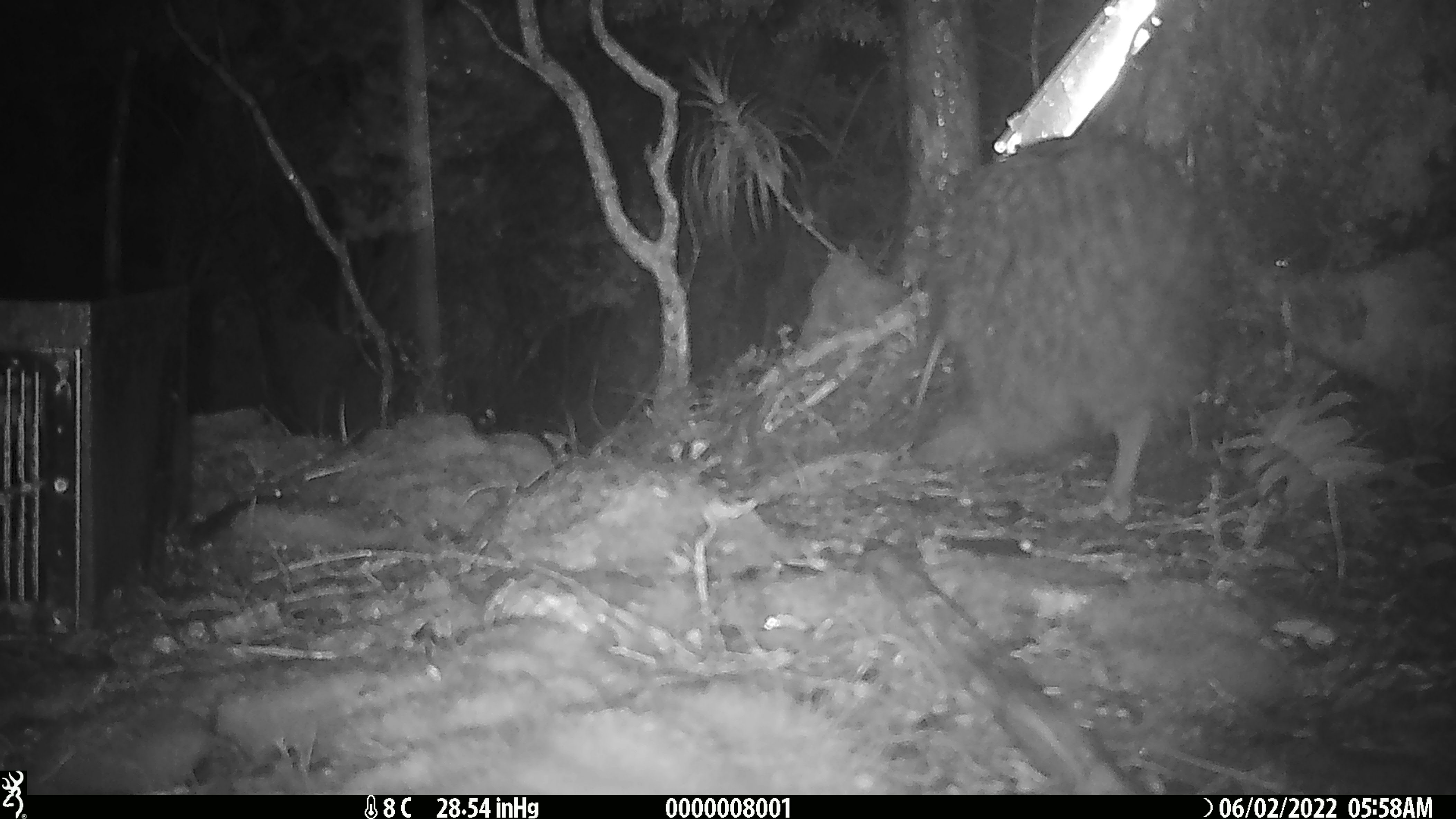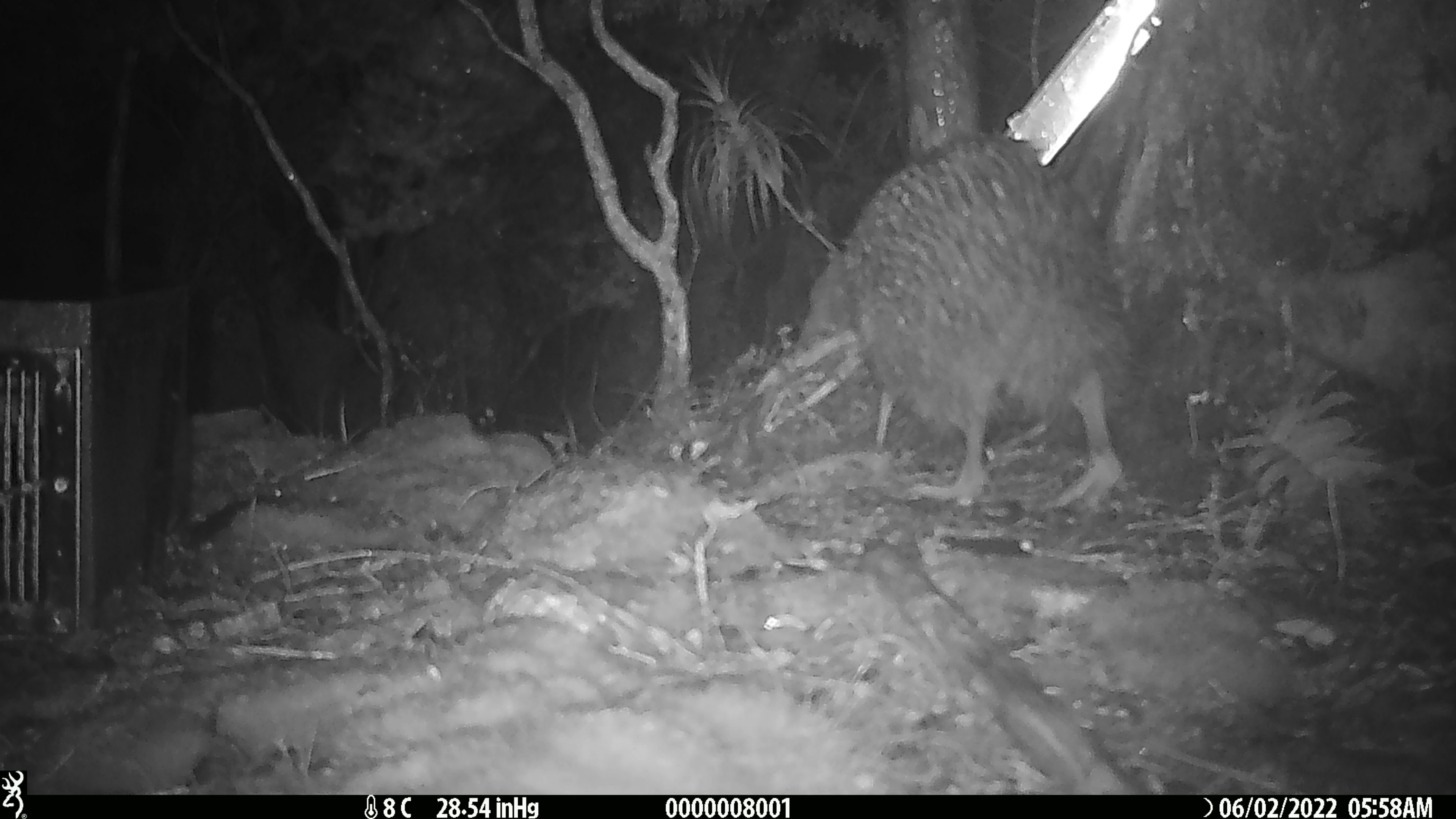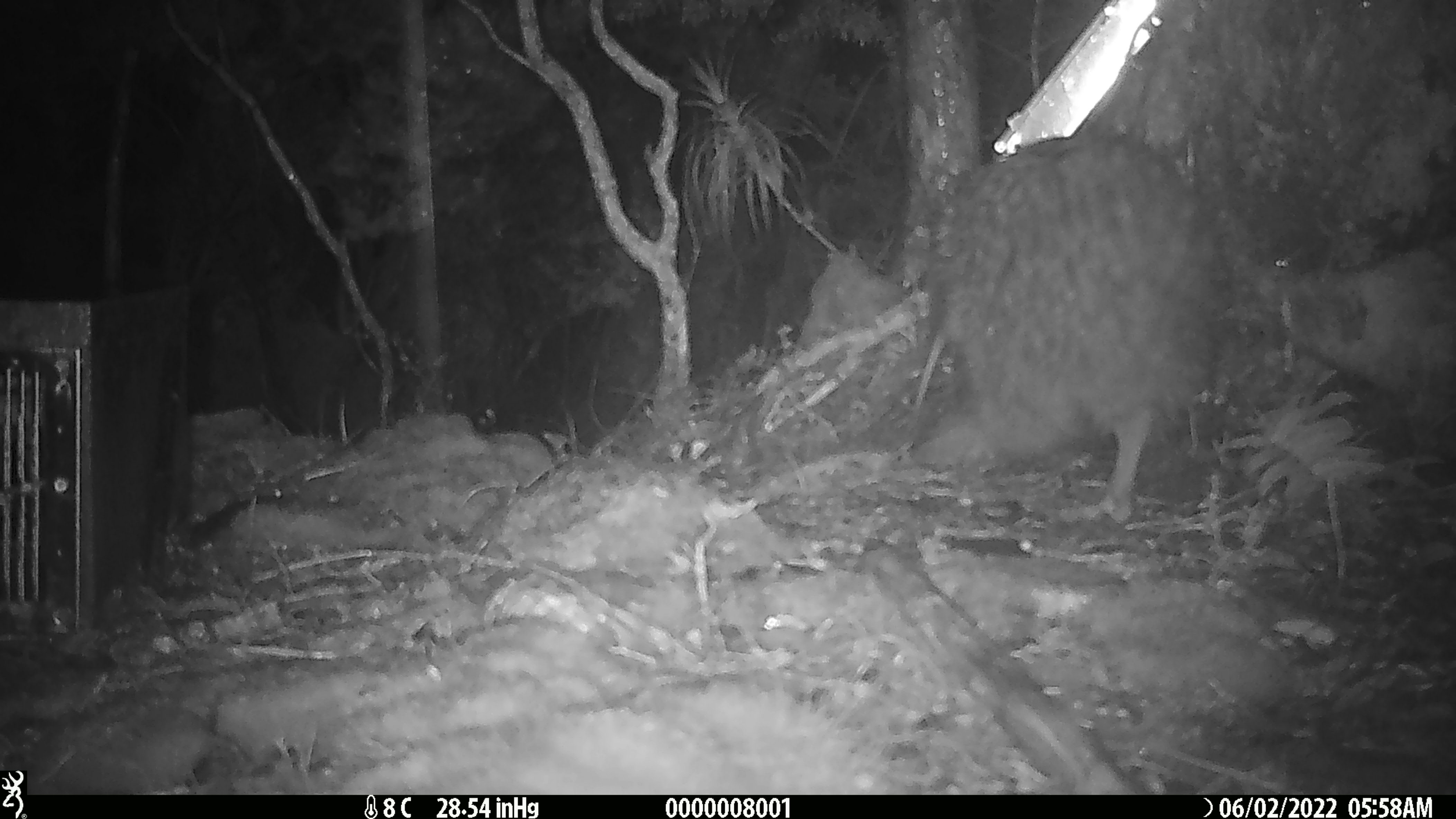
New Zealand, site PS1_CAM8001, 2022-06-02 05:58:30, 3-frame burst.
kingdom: Animalia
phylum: Chordata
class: Aves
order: Apterygiformes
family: Apterygidae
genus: Apteryx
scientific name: Apteryx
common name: kiwi